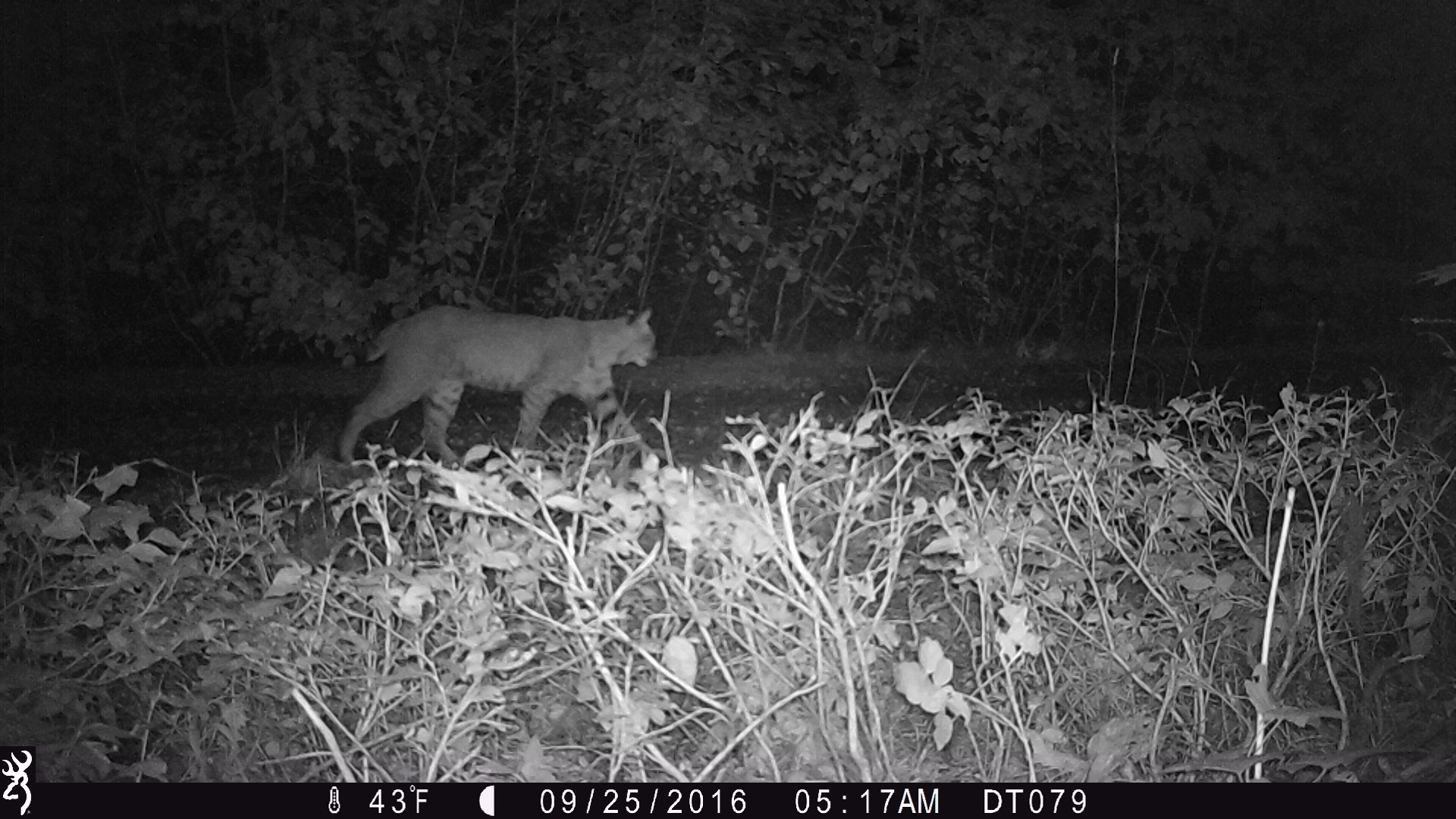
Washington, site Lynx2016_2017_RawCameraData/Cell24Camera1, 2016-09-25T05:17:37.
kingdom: Animalia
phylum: Chordata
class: Mammalia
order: Carnivora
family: Felidae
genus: Lynx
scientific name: Lynx rufus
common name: bobcat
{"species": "Lynx rufus (bobcat)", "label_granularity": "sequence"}